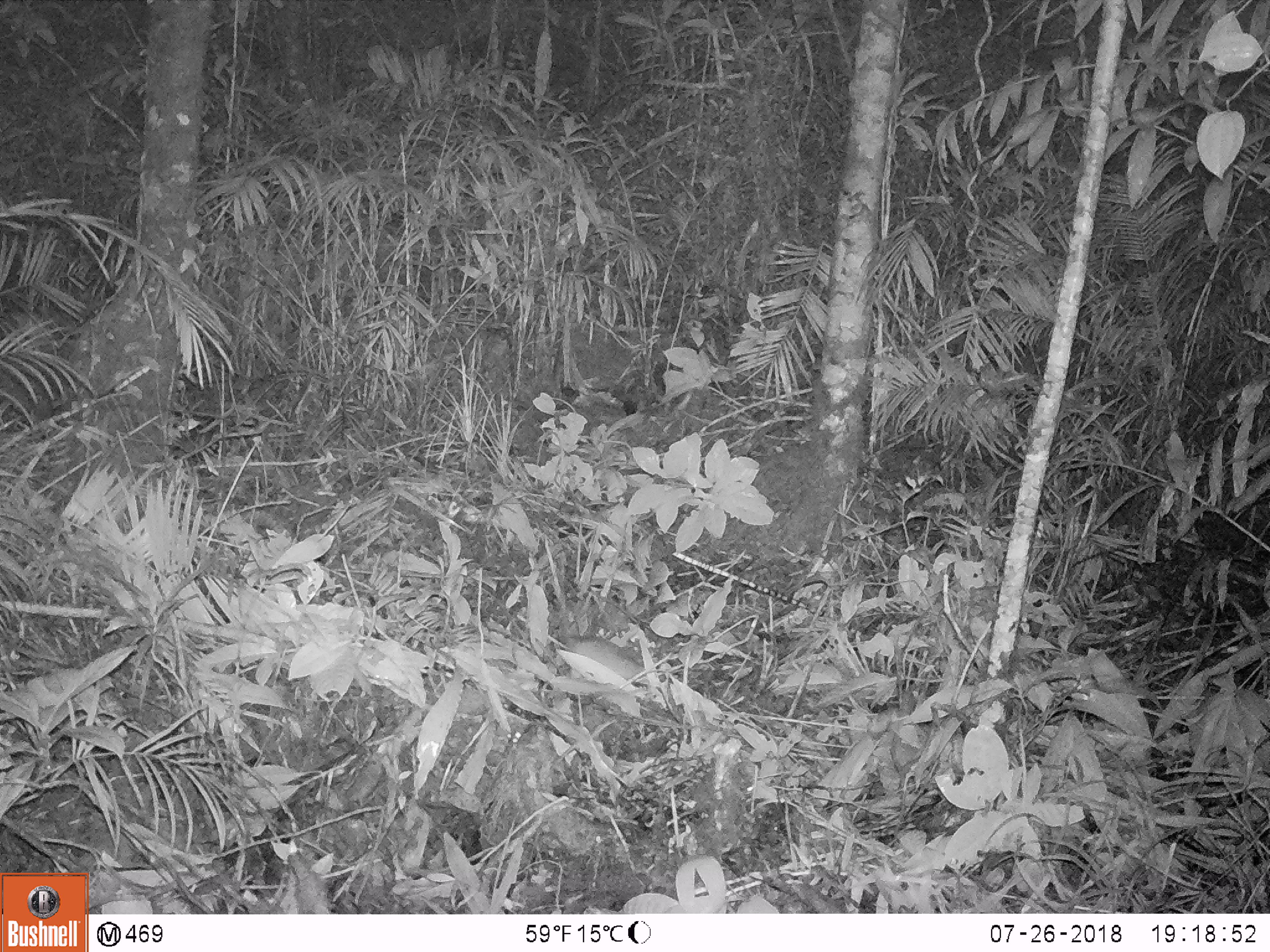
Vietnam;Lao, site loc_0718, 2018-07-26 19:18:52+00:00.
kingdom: Animalia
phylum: Chordata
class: Mammalia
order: Rodentia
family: Muridae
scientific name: Muridae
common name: old-world mice and rats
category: unidentified murid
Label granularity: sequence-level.